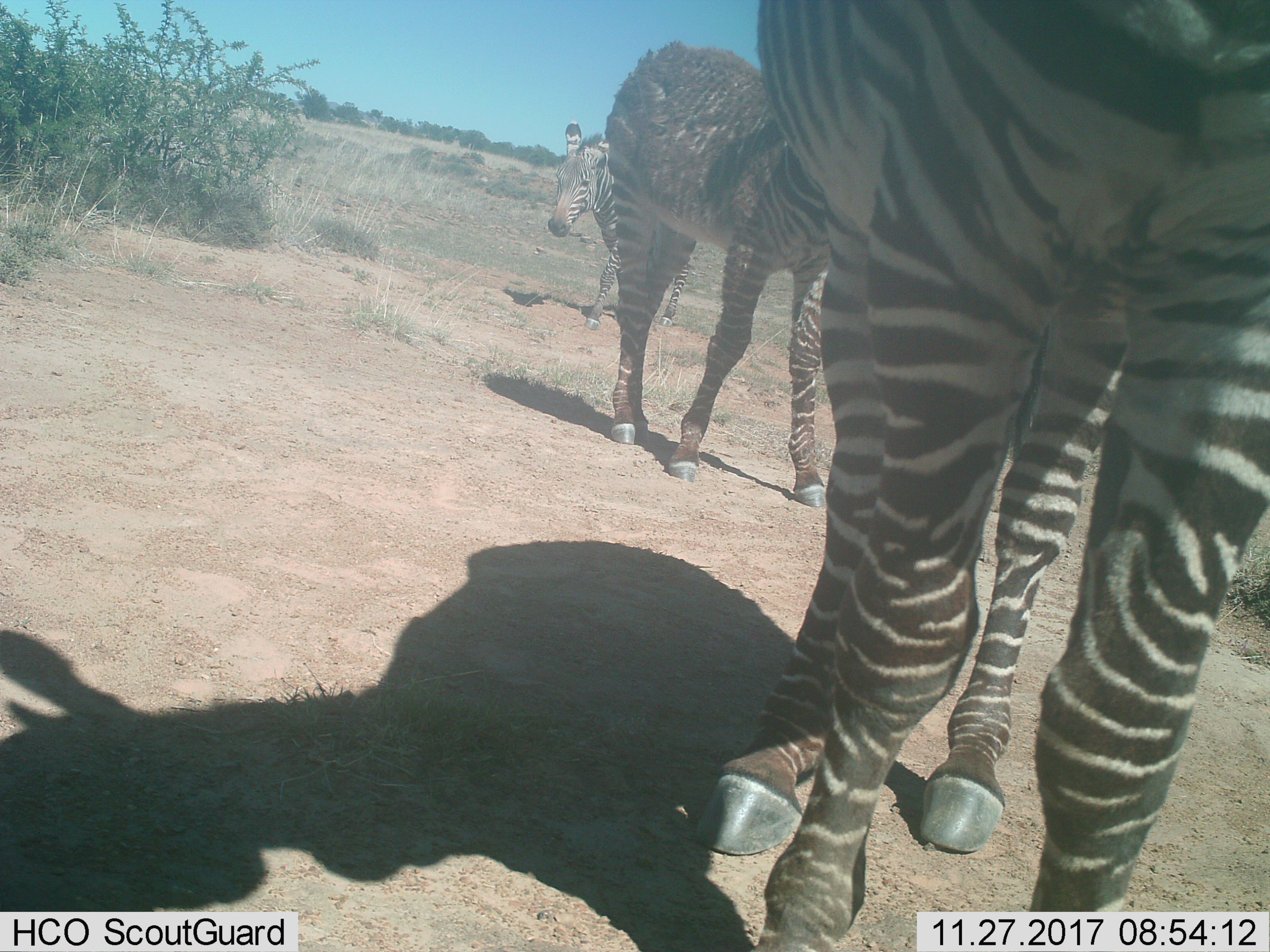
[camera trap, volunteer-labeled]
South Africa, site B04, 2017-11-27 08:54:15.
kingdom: Animalia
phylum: Chordata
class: Mammalia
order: Perissodactyla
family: Equidae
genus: Equus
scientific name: Equus zebra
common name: mountain zebra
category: zebramountain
Zebramountain (mountain zebra) (Equus zebra), count 3. Behavior (volunteer vote fractions): standing 83%, resting 0%, moving 83%, interacting 17%. Young present (vote fraction): 83%. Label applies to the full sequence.